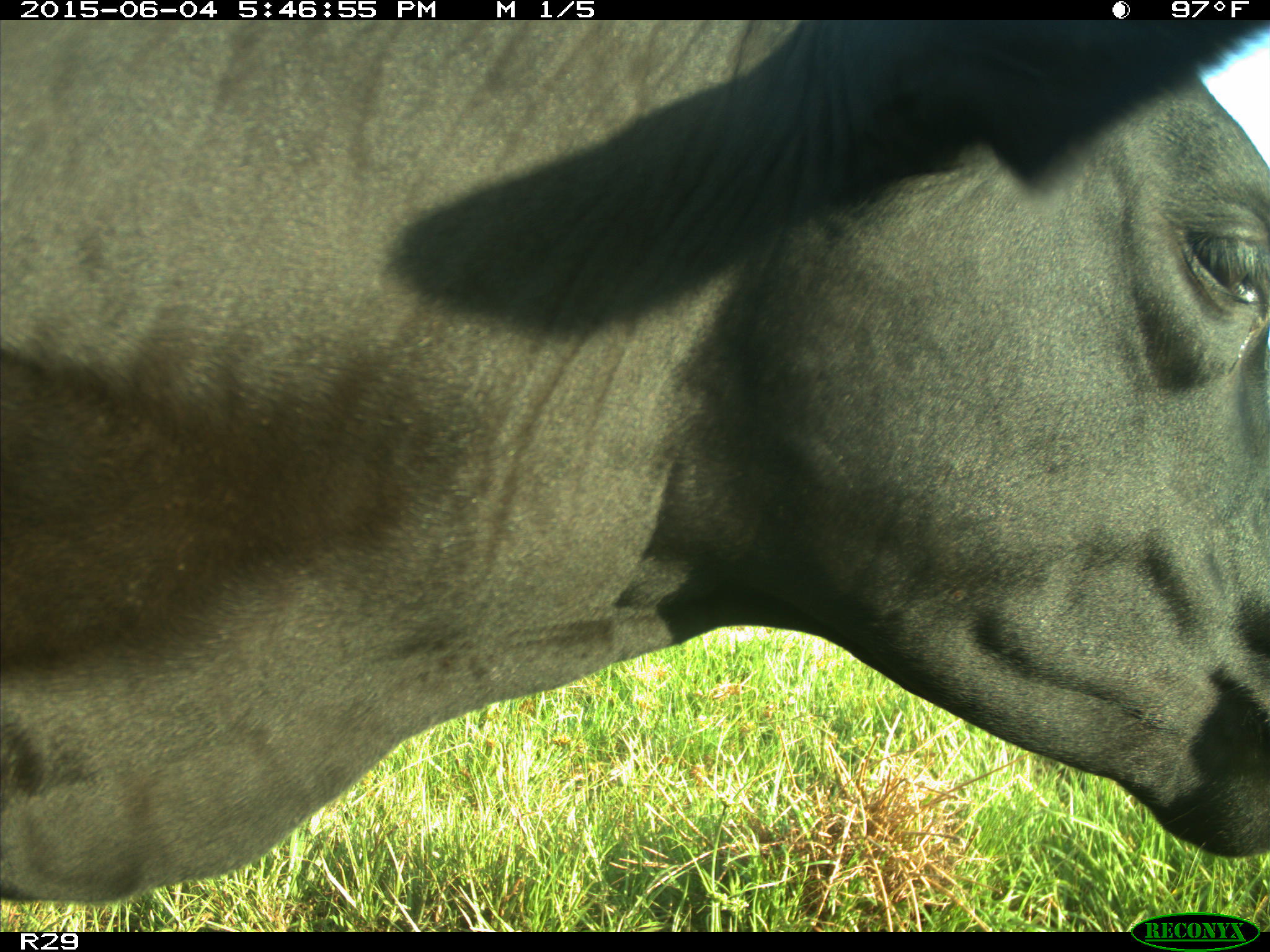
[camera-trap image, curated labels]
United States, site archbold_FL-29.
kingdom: Animalia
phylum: Chordata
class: Mammalia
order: Artiodactyla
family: Bovidae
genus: Bos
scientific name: Bos taurus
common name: domestic cow